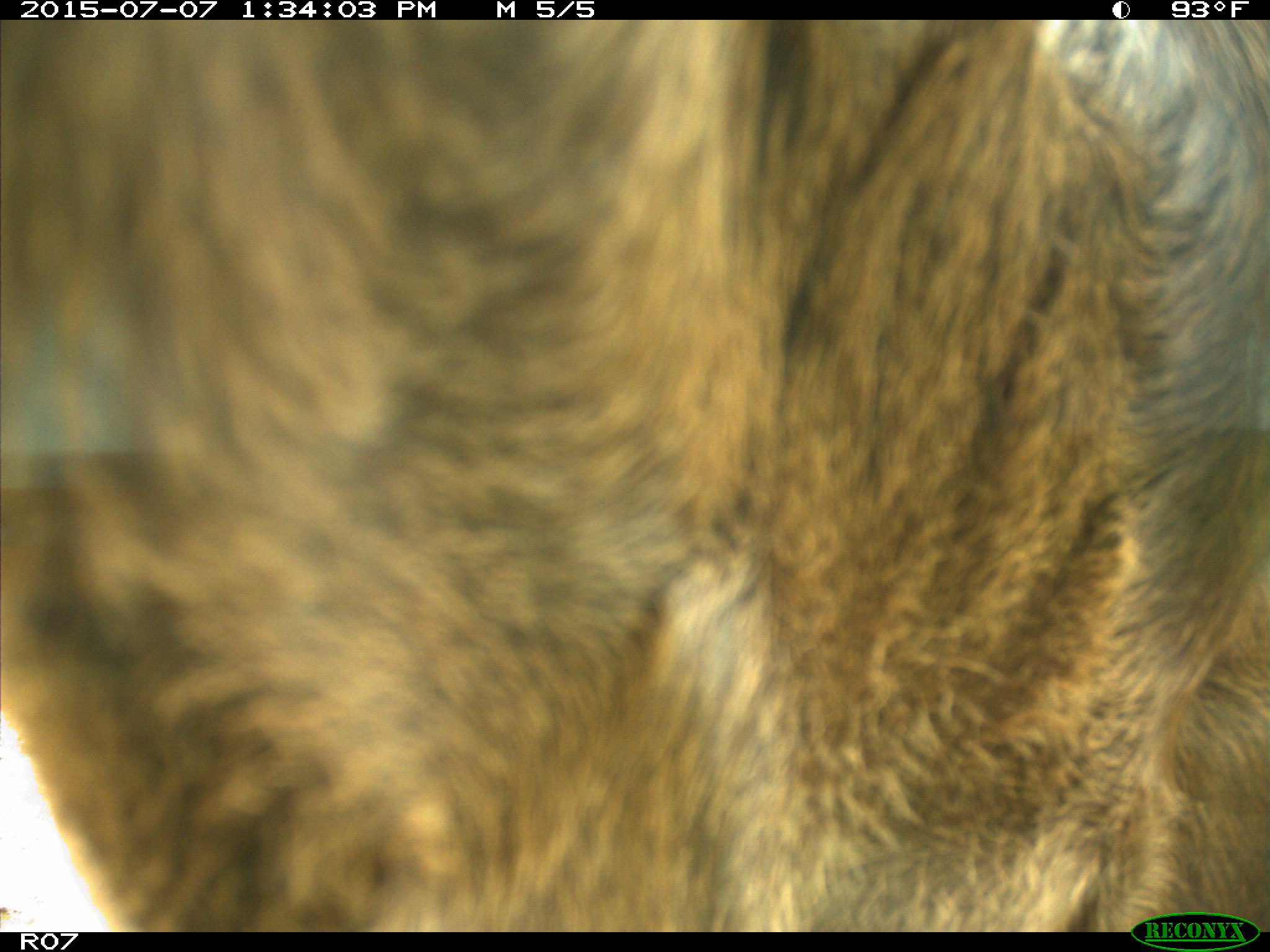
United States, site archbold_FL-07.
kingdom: Animalia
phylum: Chordata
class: Mammalia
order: Artiodactyla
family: Bovidae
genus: Bos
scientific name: Bos taurus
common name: domestic cow